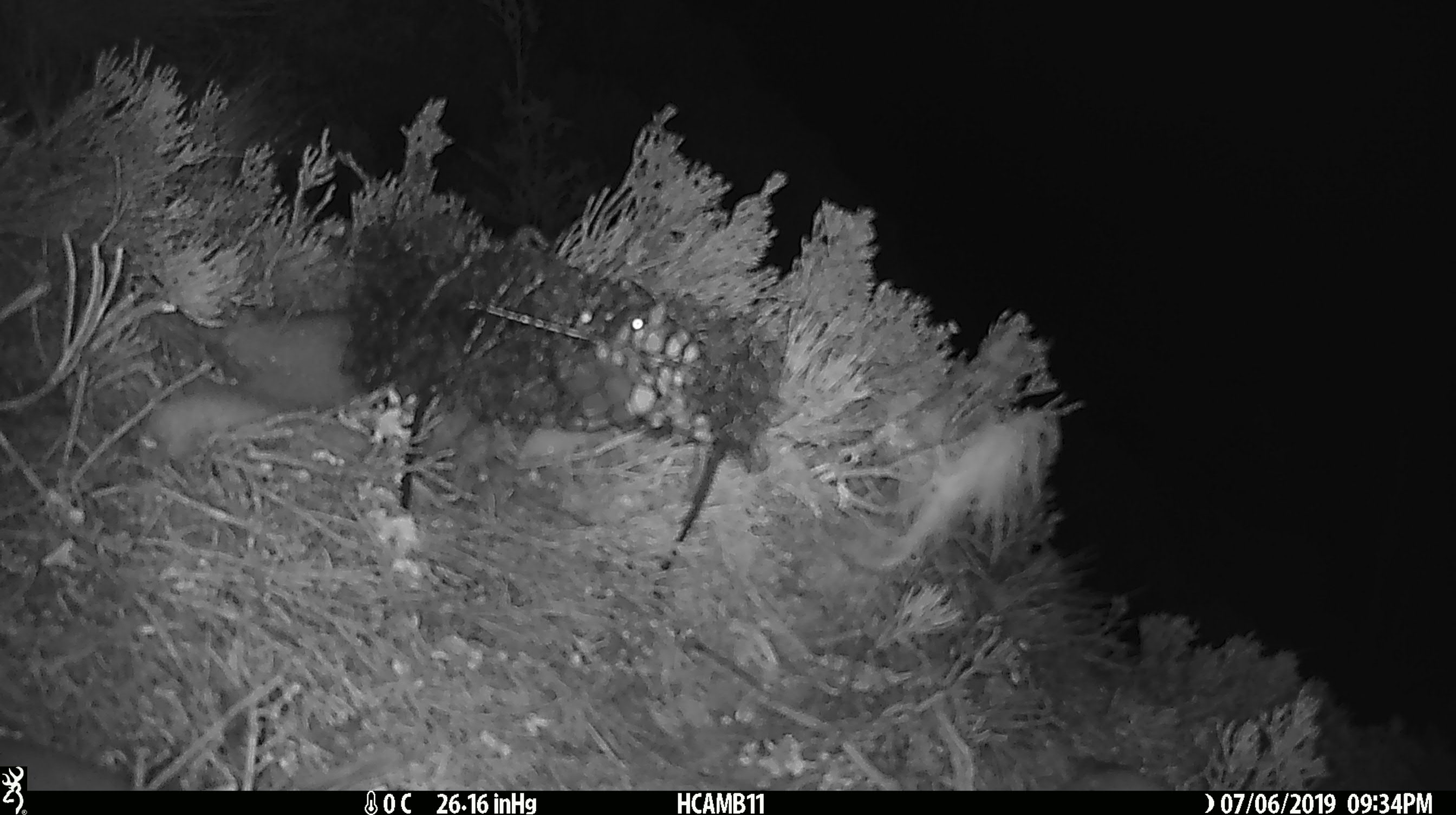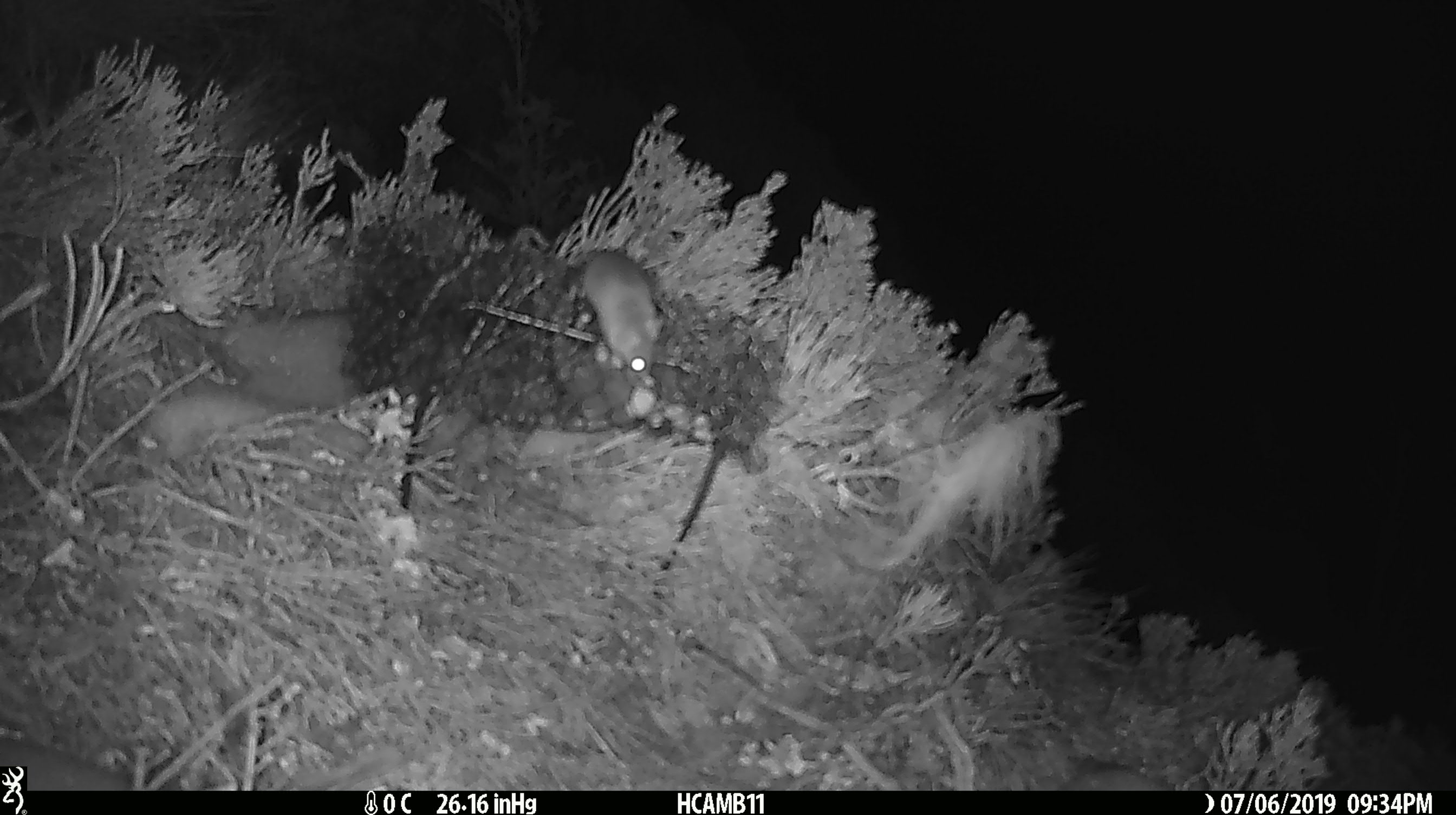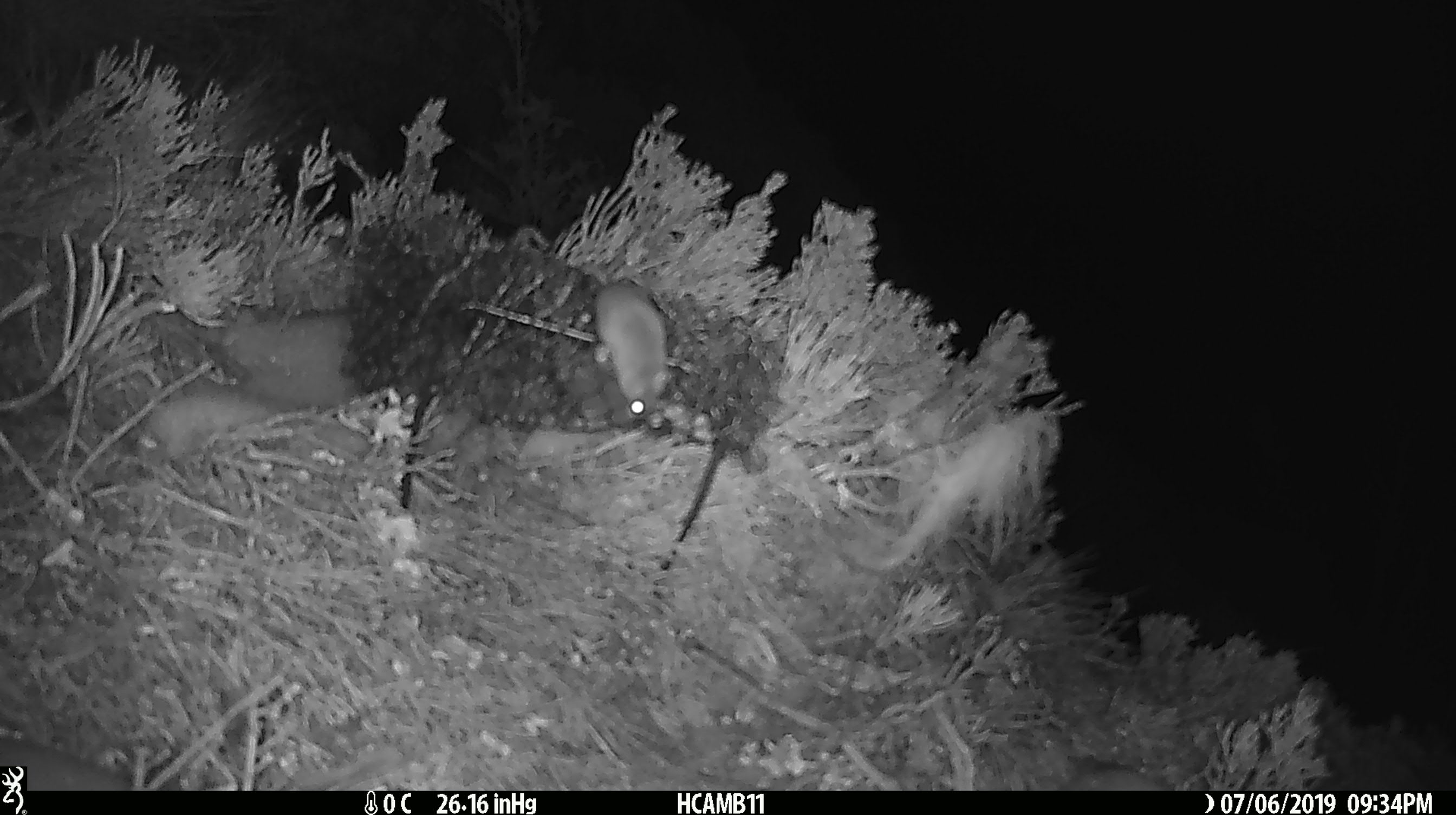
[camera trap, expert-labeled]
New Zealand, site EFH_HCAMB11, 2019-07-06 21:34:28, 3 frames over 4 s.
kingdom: Animalia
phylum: Chordata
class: Mammalia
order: Rodentia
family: Muridae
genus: Mus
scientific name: Mus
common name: mouse